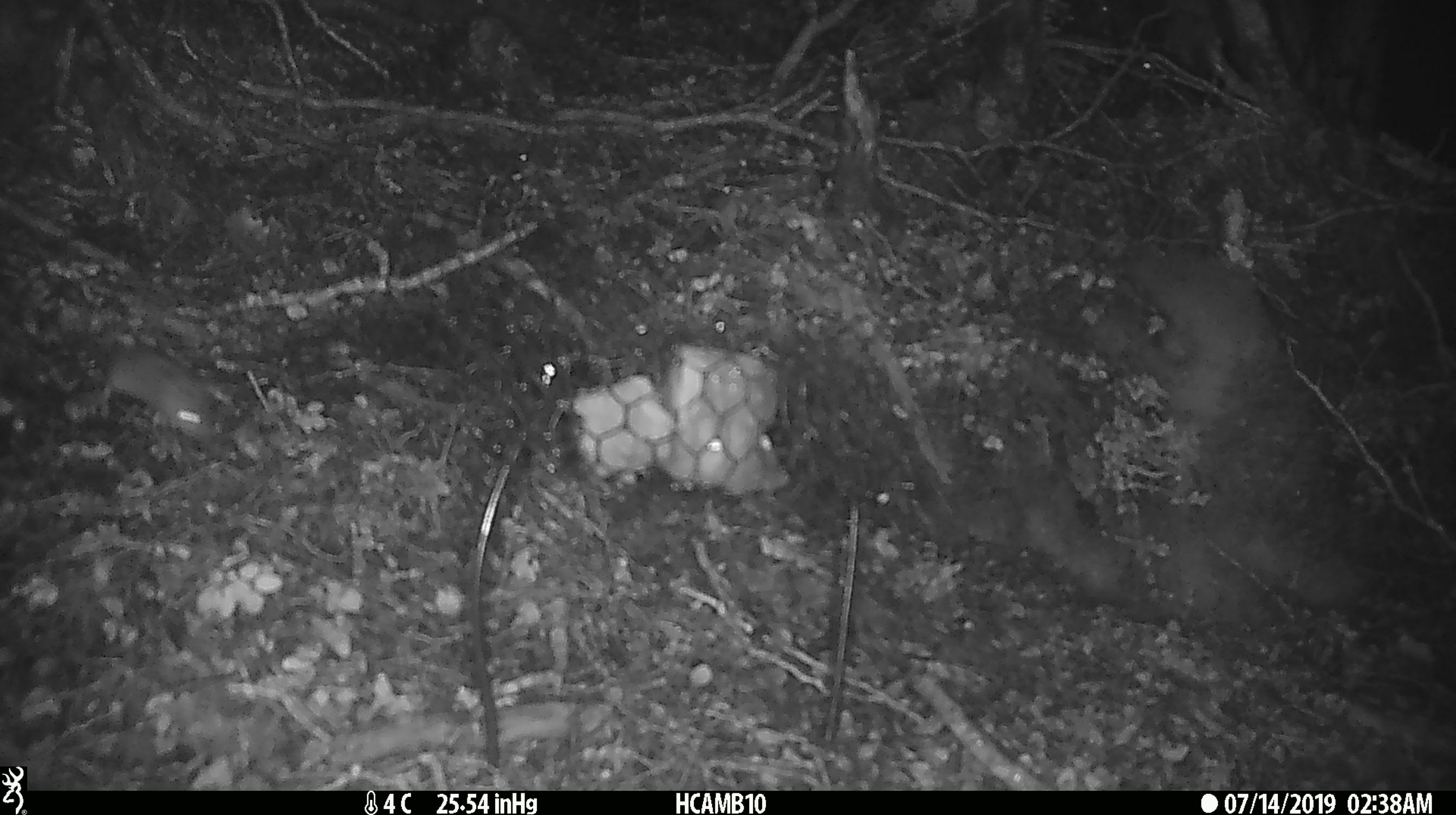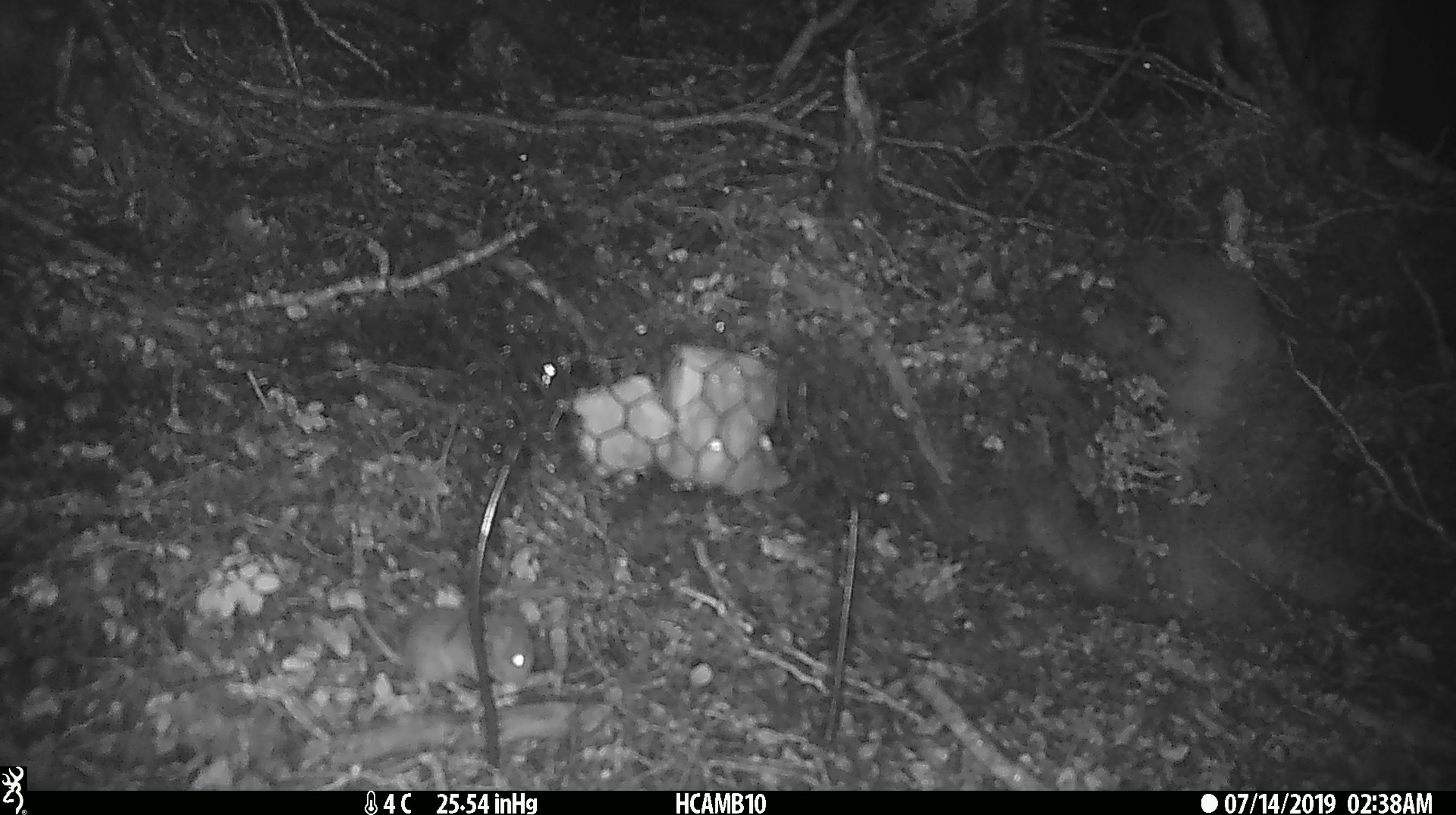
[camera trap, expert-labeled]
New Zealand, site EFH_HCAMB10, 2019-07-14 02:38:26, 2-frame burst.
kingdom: Animalia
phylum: Chordata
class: Mammalia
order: Rodentia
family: Muridae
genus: Mus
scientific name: Mus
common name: mouse